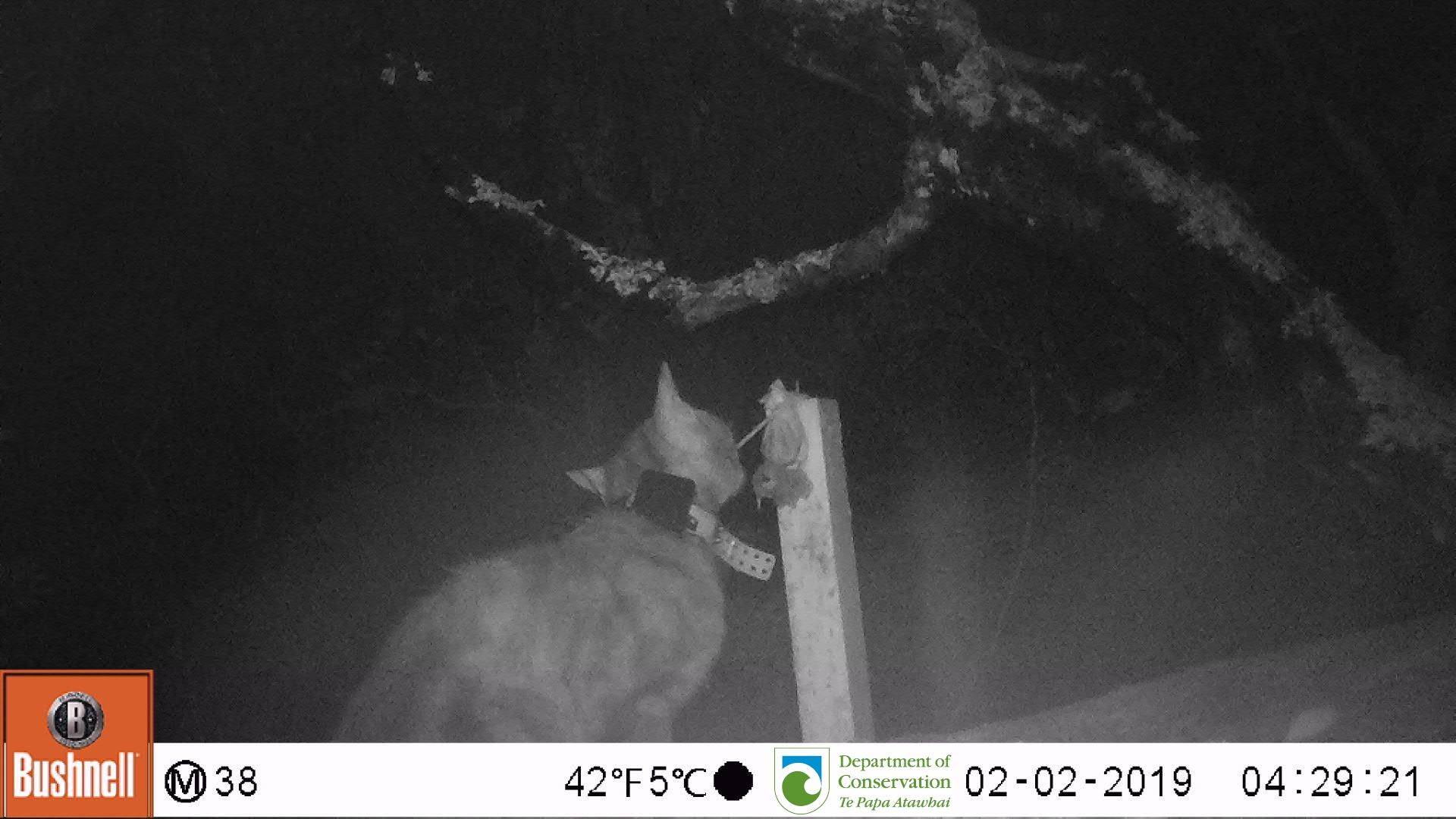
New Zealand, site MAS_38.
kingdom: Animalia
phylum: Chordata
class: Mammalia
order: Carnivora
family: Felidae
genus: Felis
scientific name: Felis catus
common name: domestic cat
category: cat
Cat (domestic cat) (Felis catus).